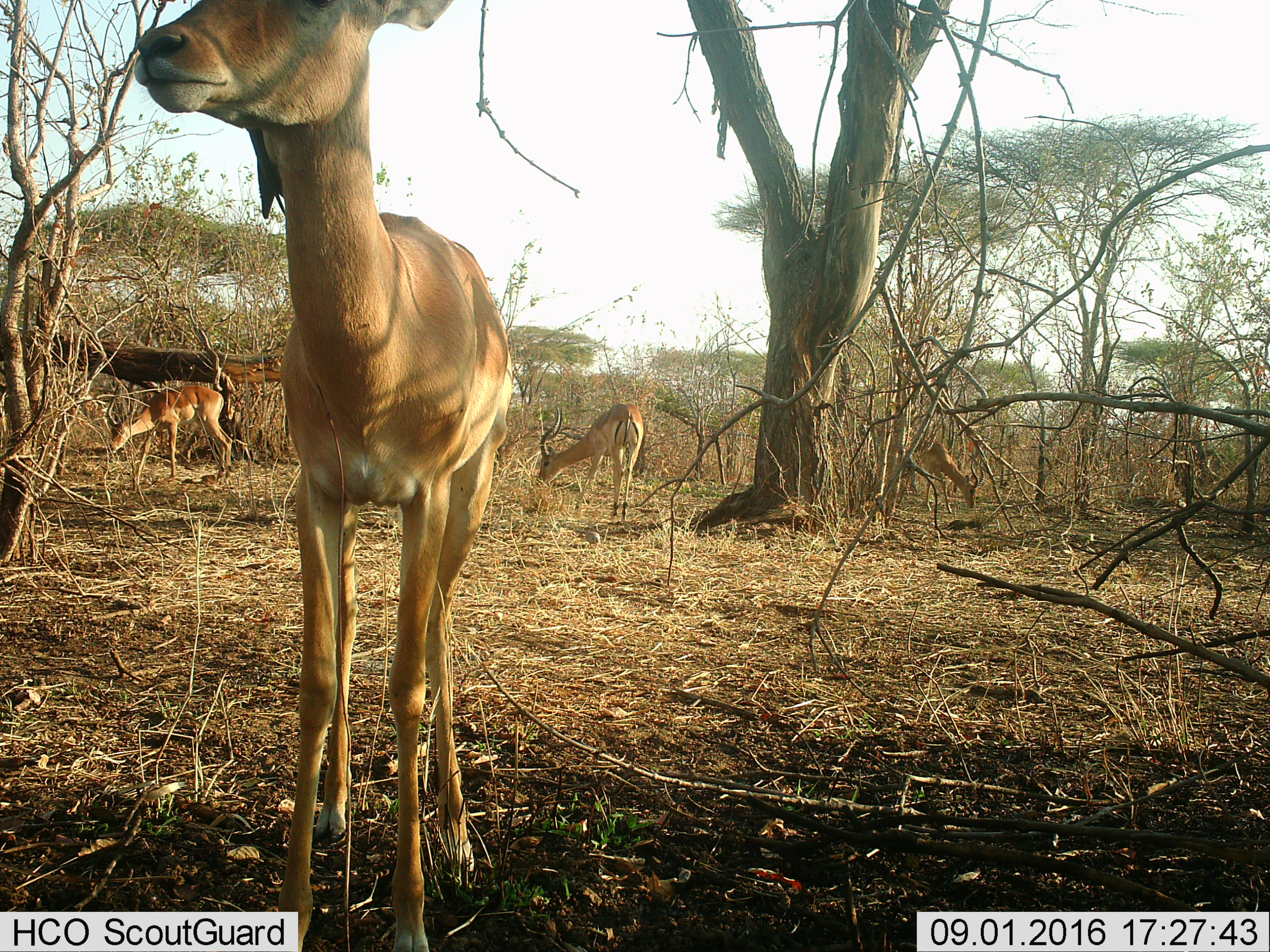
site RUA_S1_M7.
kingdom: Animalia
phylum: Chordata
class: Mammalia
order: Artiodactyla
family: Bovidae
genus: Aepyceros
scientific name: Aepyceros melampus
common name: impala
Impala (Aepyceros melampus), count 4. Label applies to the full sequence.